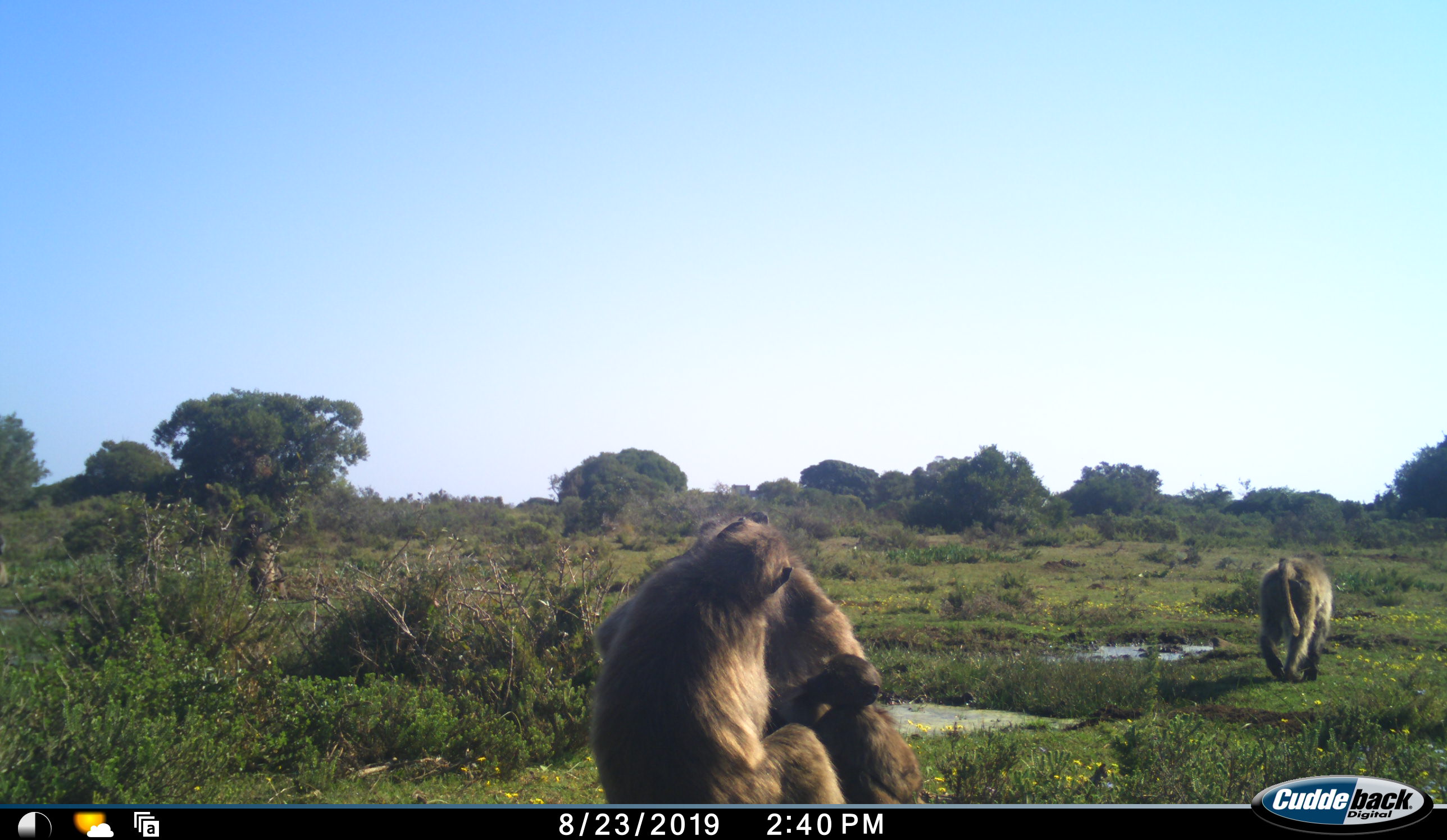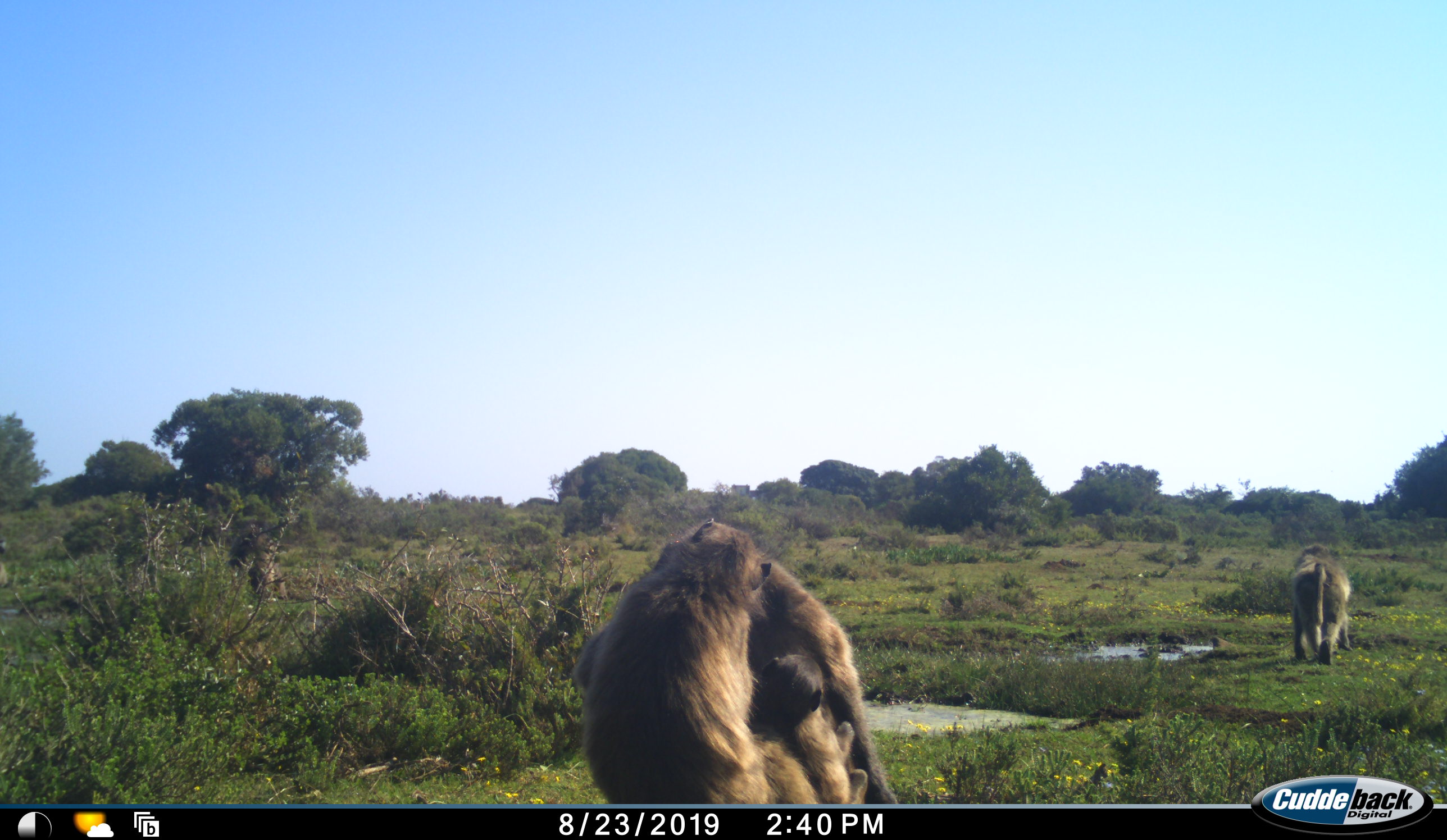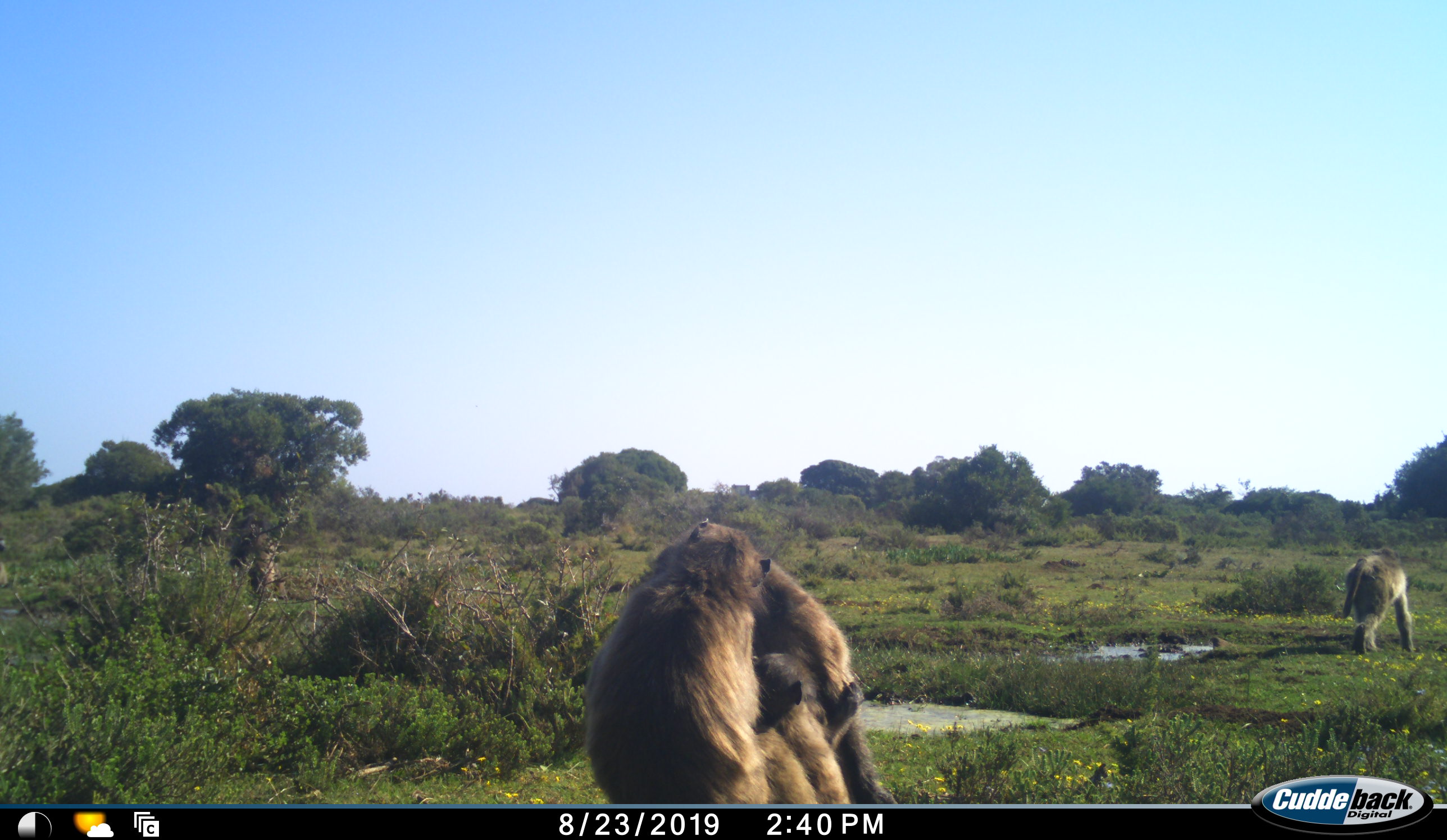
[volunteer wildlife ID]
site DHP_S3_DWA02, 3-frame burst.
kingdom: Animalia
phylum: Chordata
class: Mammalia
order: Primates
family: Cercopithecidae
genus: Papio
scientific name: Papio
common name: baboon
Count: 4.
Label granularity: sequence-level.